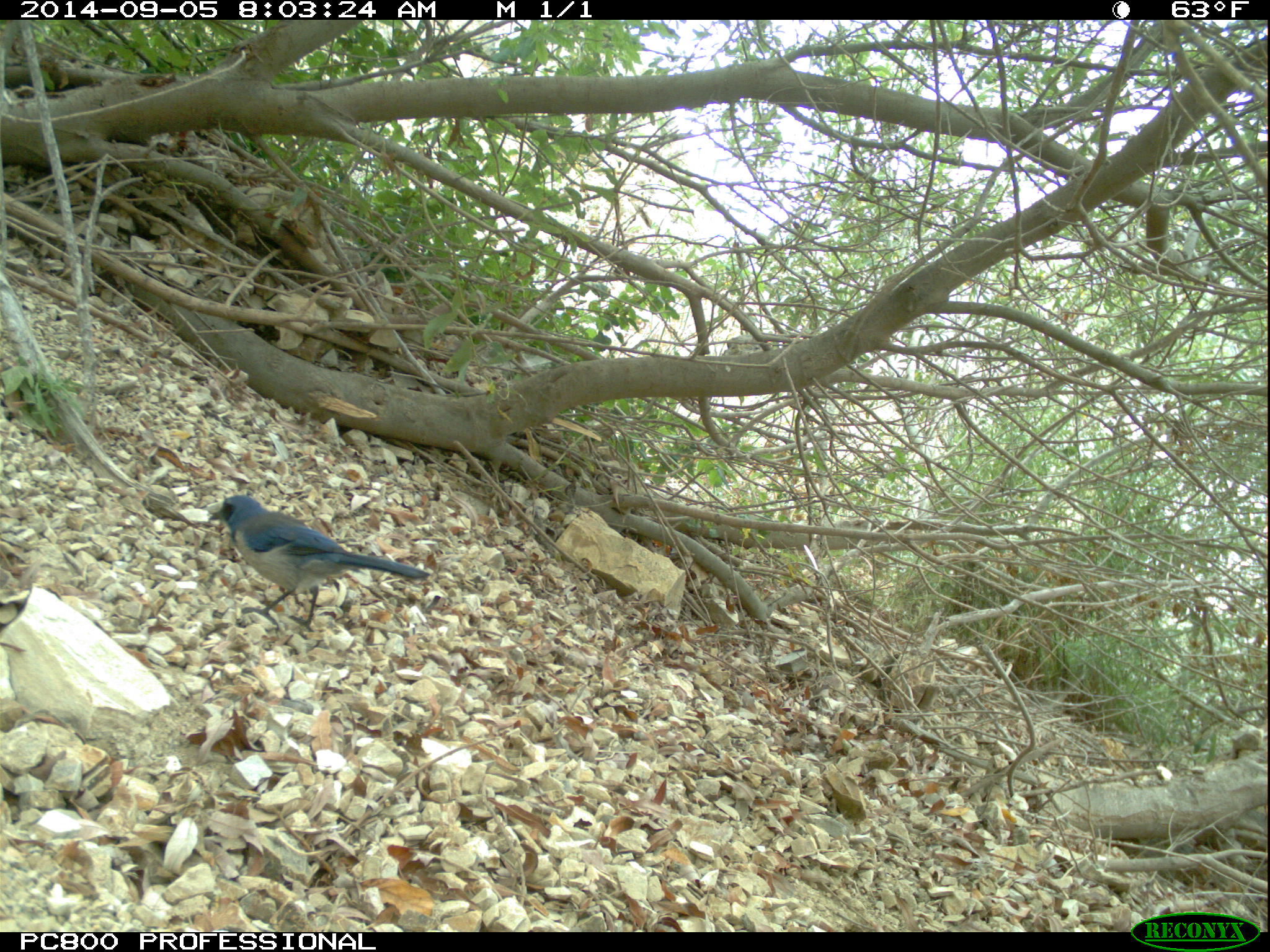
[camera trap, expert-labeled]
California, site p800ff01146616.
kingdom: Animalia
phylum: Chordata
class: Aves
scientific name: Aves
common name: bird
Bird (Aves).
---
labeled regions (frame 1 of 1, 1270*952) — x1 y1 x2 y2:
bird: 208 494 432 632